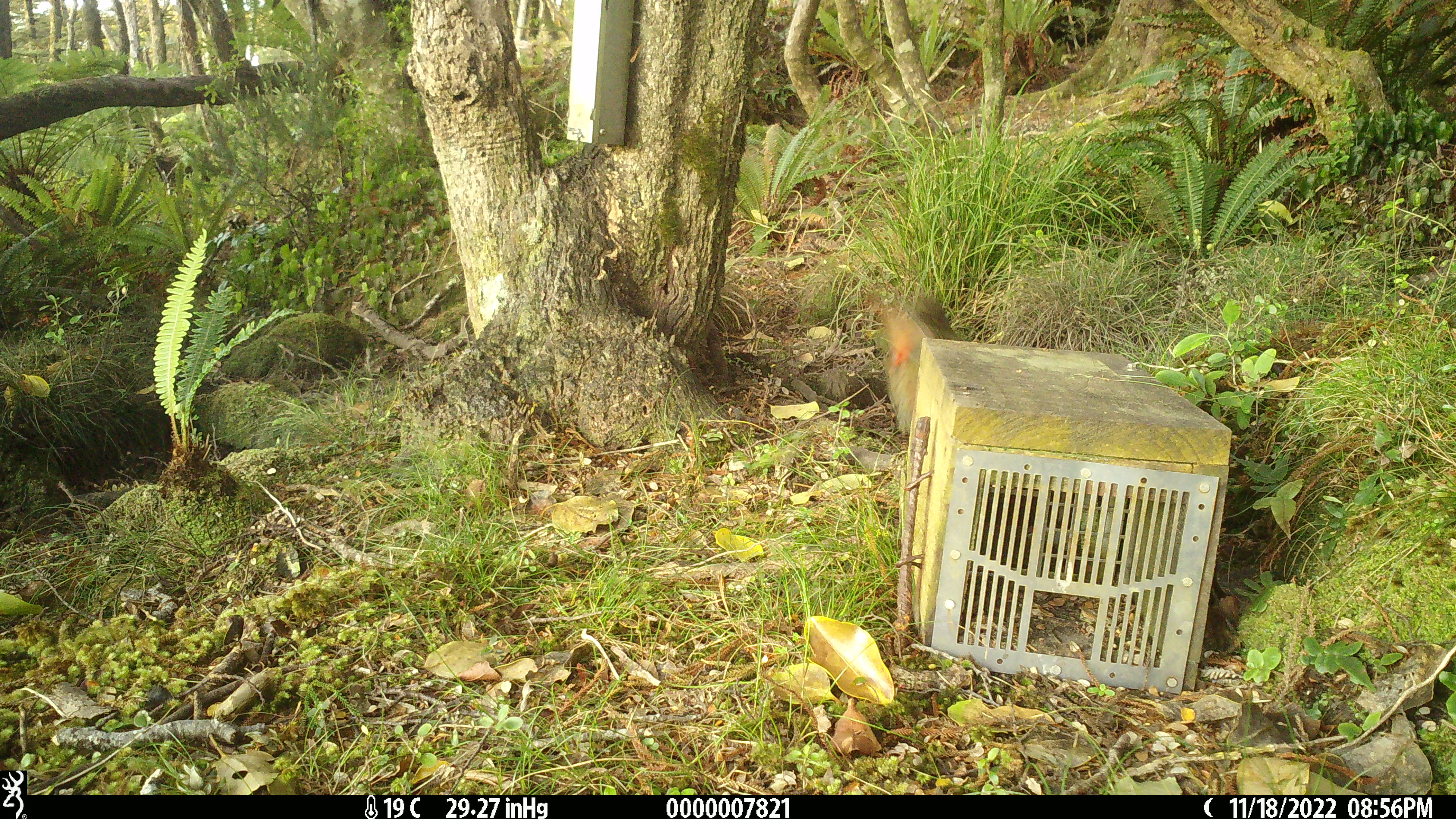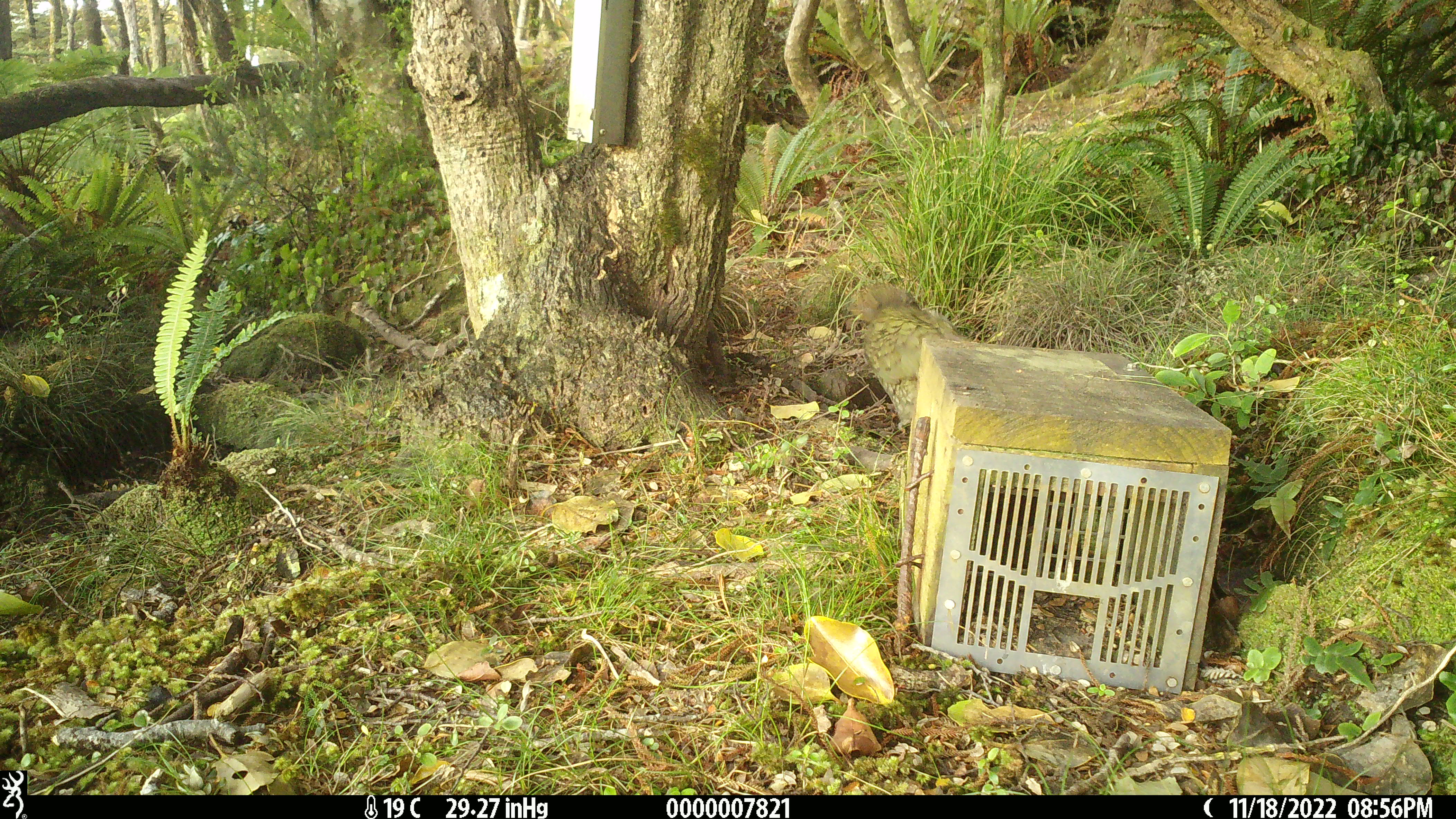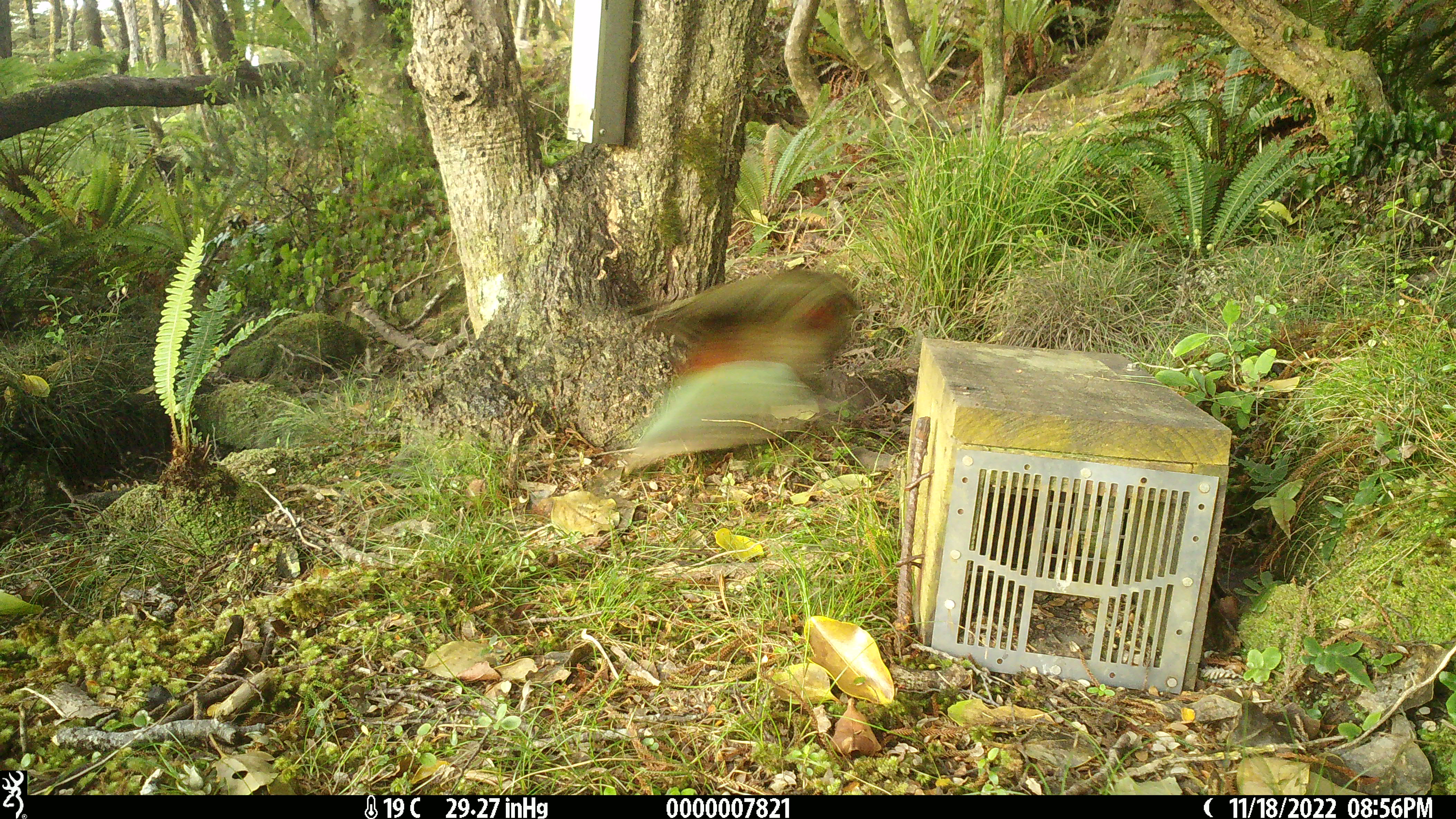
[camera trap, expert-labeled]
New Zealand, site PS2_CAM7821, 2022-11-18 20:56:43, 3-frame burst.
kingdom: Animalia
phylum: Chordata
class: Aves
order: Psittaciformes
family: Strigopidae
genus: Nestor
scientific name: Nestor notabilis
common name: kea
Kea (Nestor notabilis).